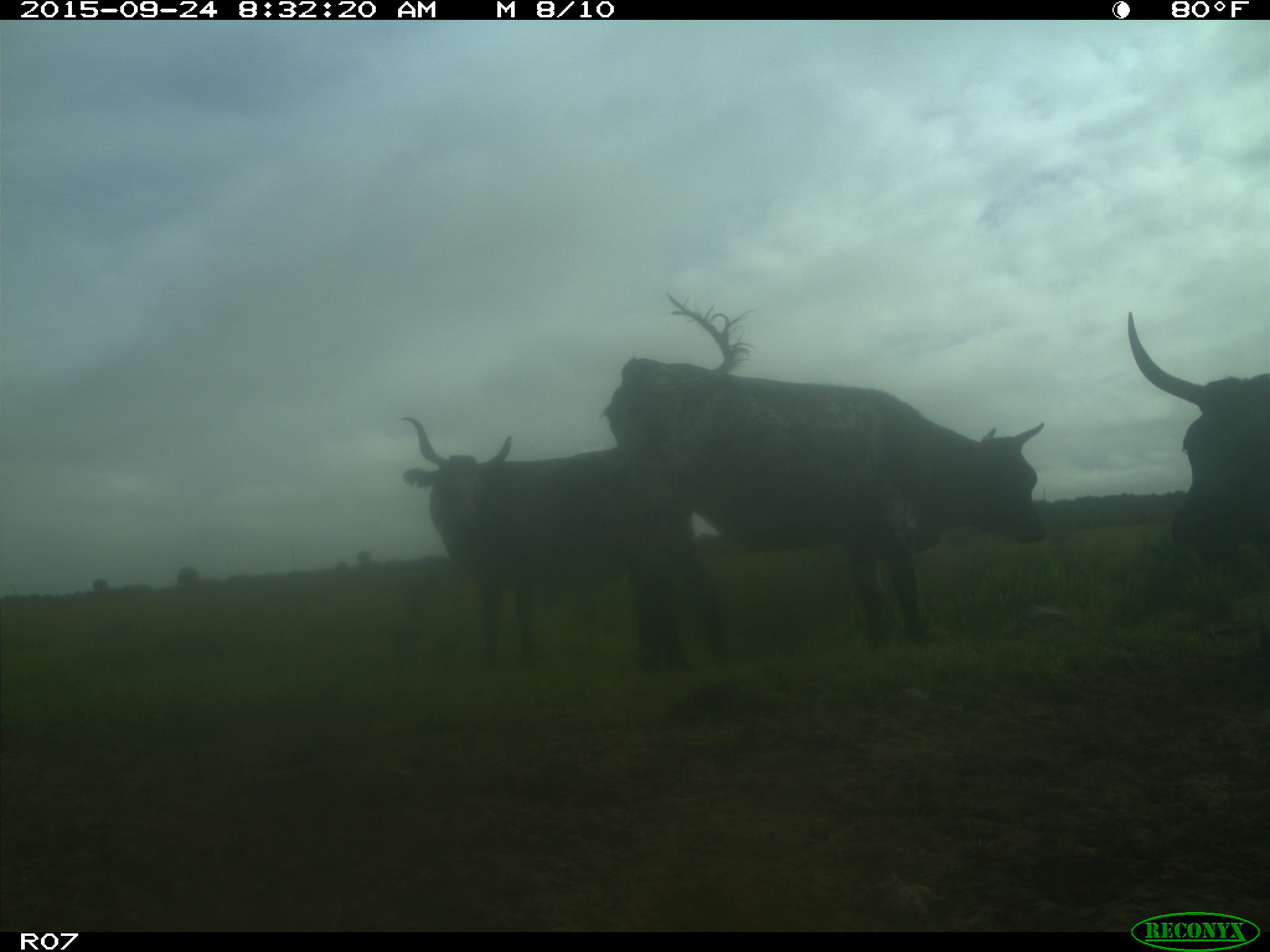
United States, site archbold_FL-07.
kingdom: Animalia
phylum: Chordata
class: Mammalia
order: Artiodactyla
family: Bovidae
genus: Bos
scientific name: Bos taurus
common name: domestic cow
Bos taurus (domestic cow).